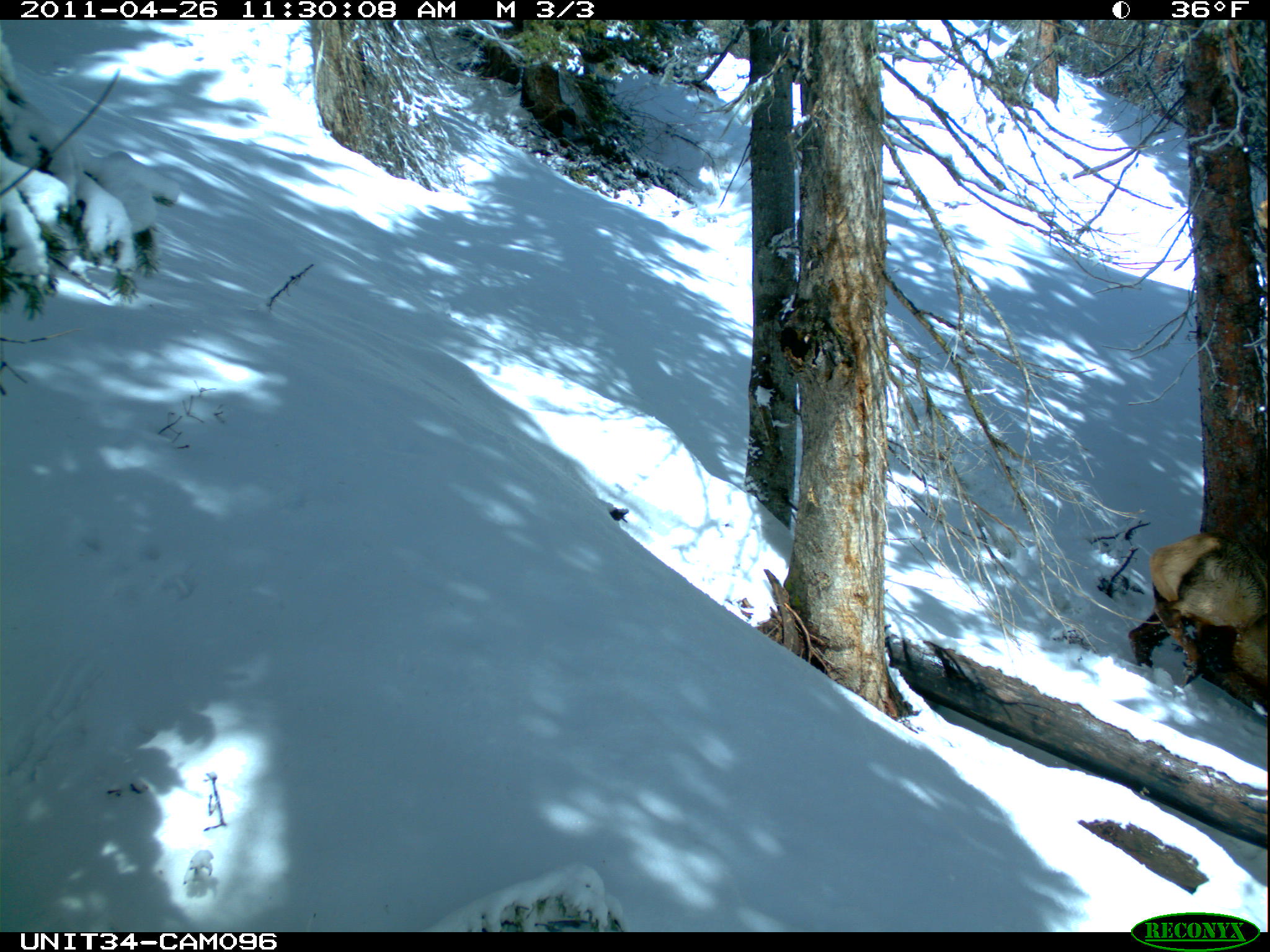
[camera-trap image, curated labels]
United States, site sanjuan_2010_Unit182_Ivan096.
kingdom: Animalia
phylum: Chordata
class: Mammalia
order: Artiodactyla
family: Cervidae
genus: Cervus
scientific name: Cervus elaphus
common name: red deer